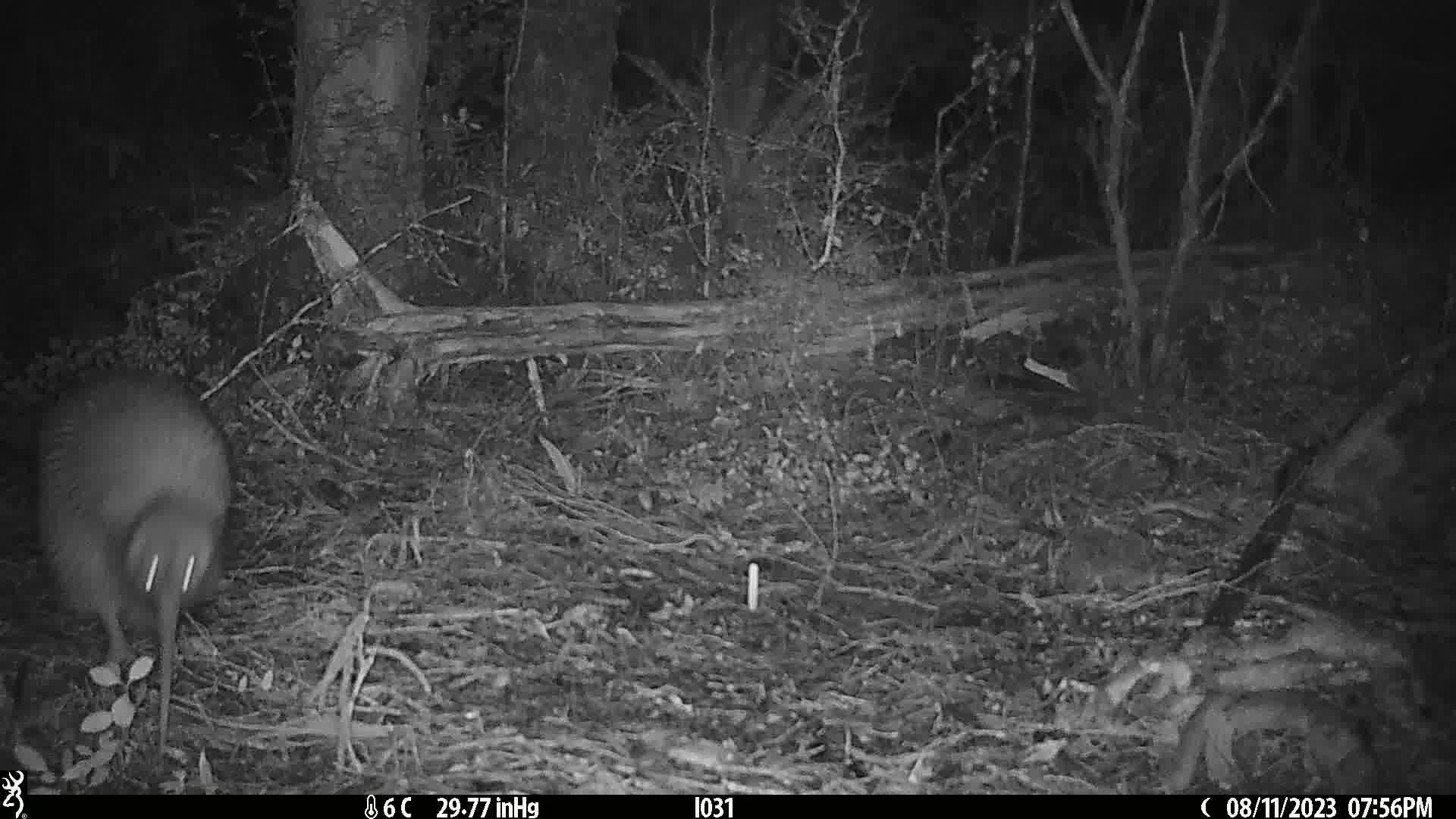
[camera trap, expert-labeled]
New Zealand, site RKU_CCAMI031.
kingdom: Animalia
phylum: Chordata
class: Aves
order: Apterygiformes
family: Apterygidae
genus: Apteryx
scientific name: Apteryx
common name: kiwi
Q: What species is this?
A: Kiwi (Apteryx).